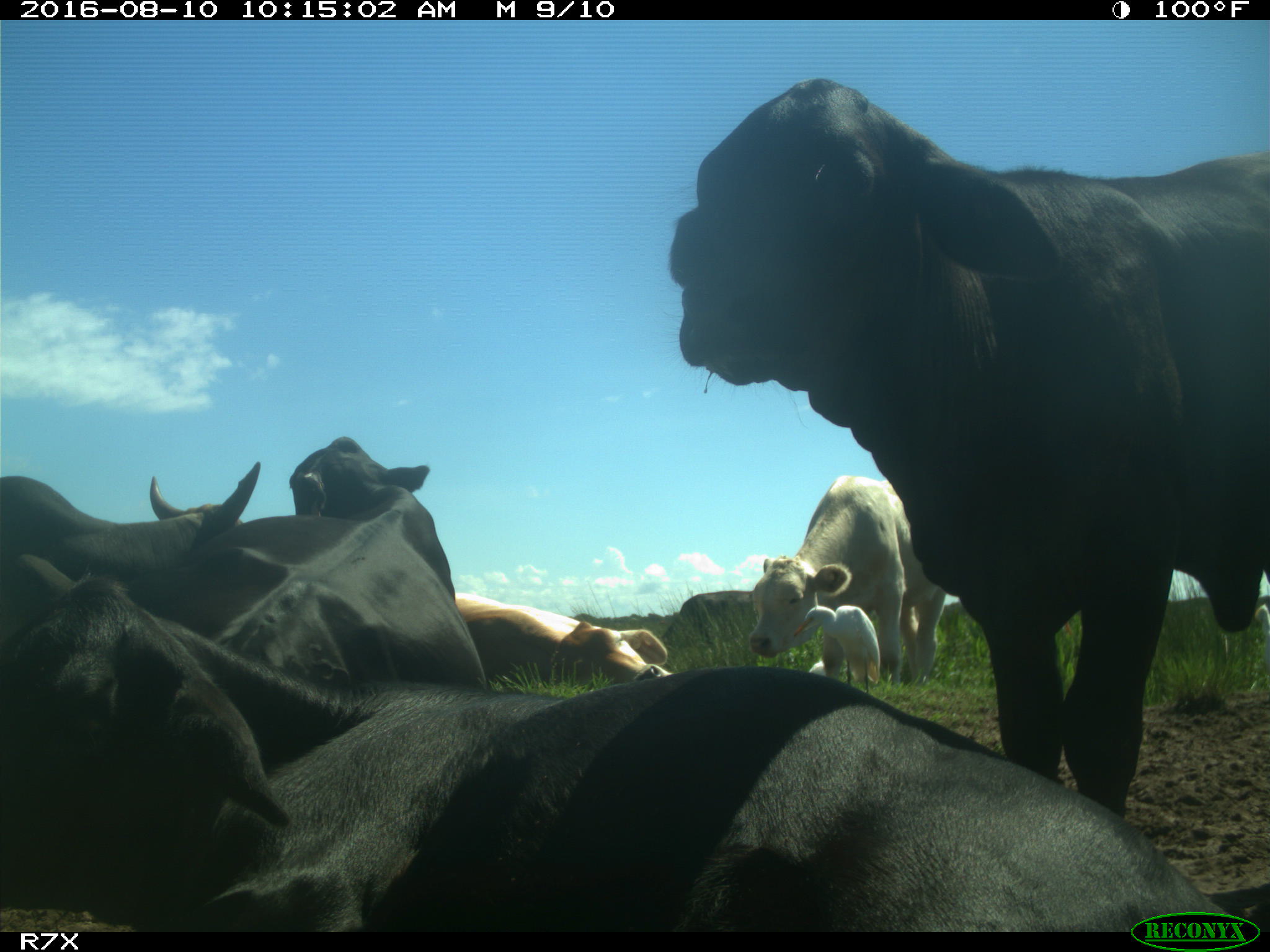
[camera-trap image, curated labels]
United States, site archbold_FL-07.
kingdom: Animalia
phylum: Chordata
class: Mammalia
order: Artiodactyla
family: Bovidae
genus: Bos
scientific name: Bos taurus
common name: domestic cow